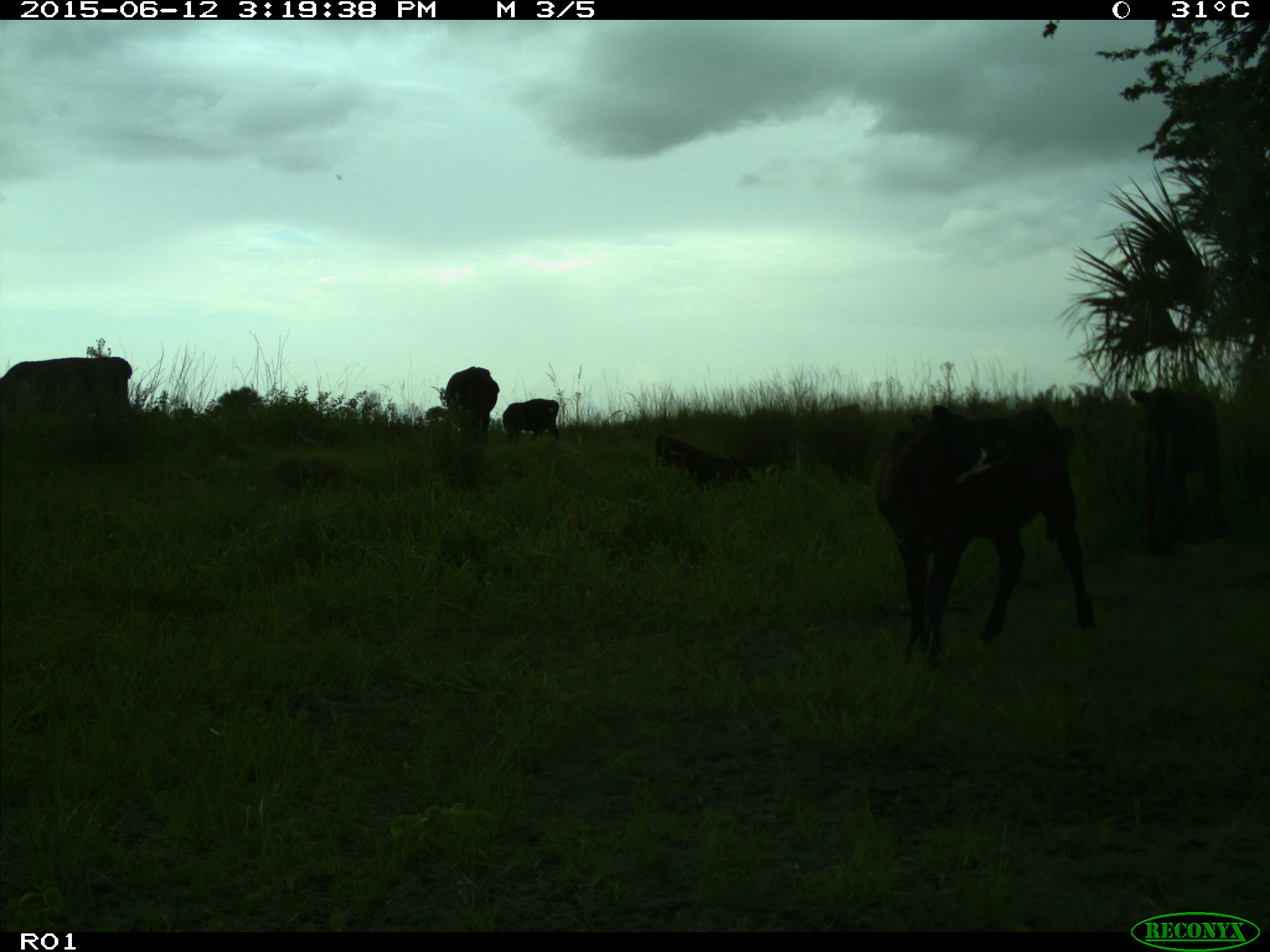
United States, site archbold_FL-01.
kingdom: Animalia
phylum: Chordata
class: Mammalia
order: Artiodactyla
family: Bovidae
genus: Bos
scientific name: Bos taurus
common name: domestic cow